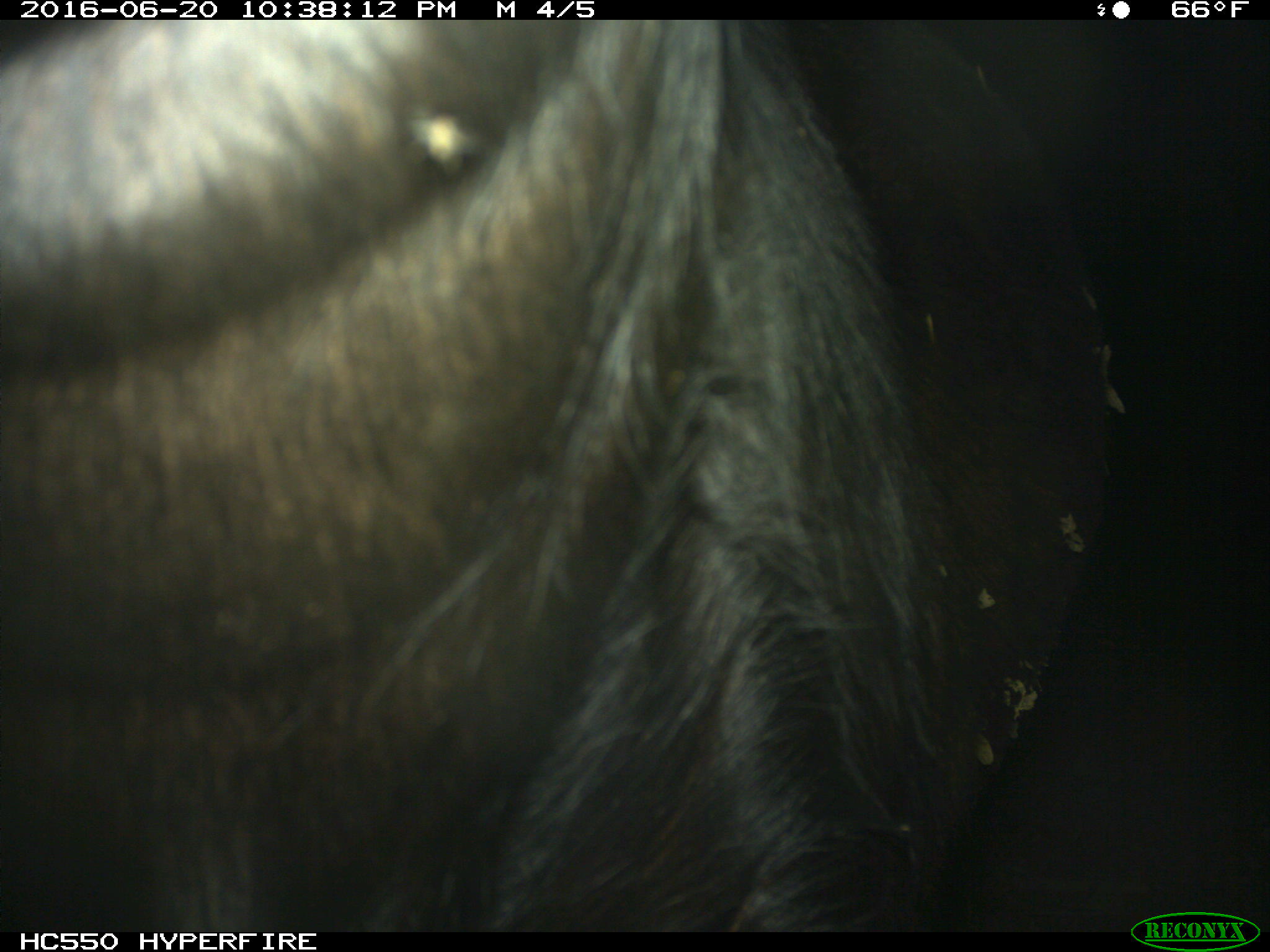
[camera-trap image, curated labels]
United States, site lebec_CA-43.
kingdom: Animalia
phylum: Chordata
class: Mammalia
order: Artiodactyla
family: Bovidae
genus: Bos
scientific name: Bos taurus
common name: domestic cow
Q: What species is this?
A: Bos taurus (domestic cow).